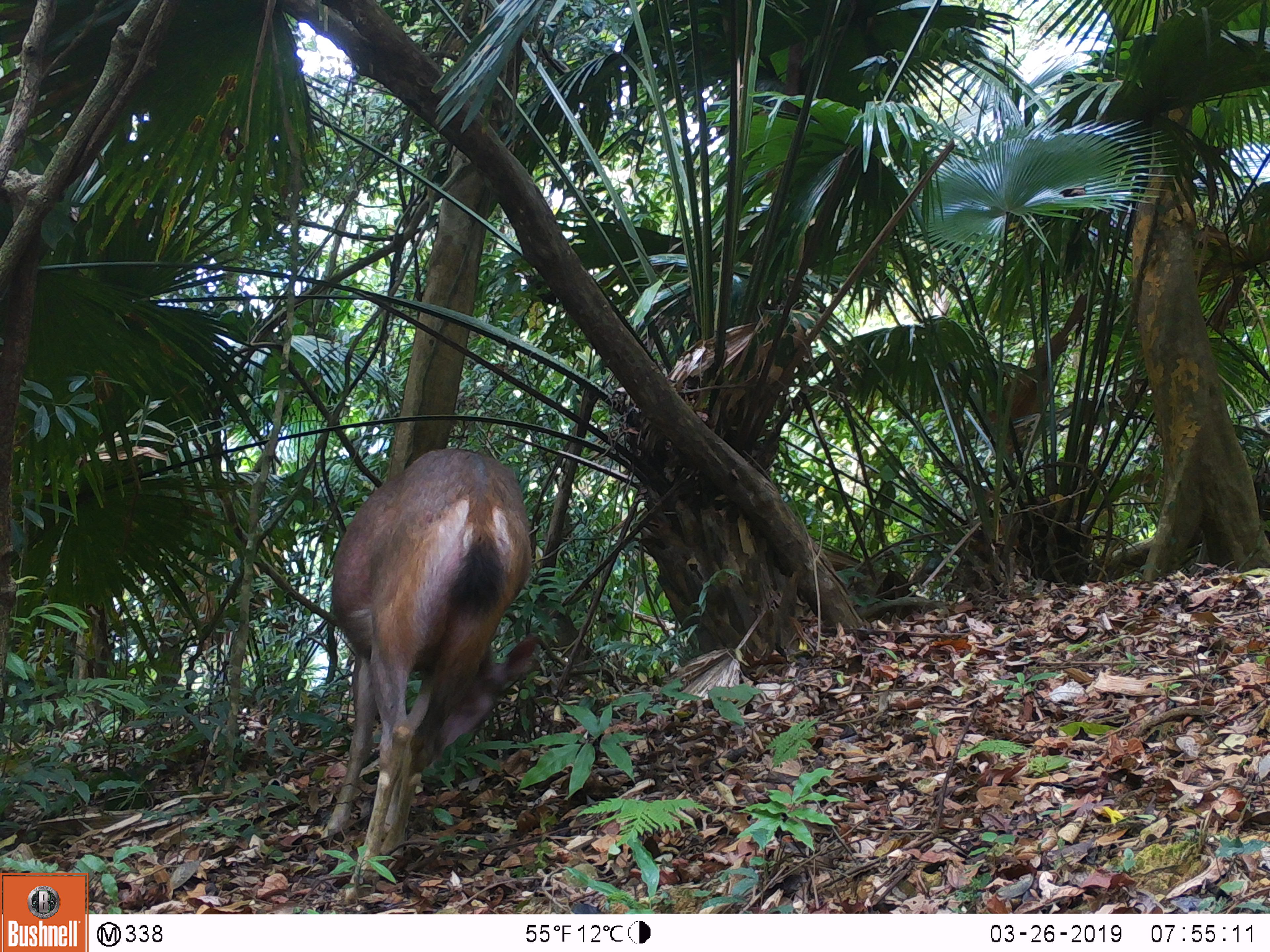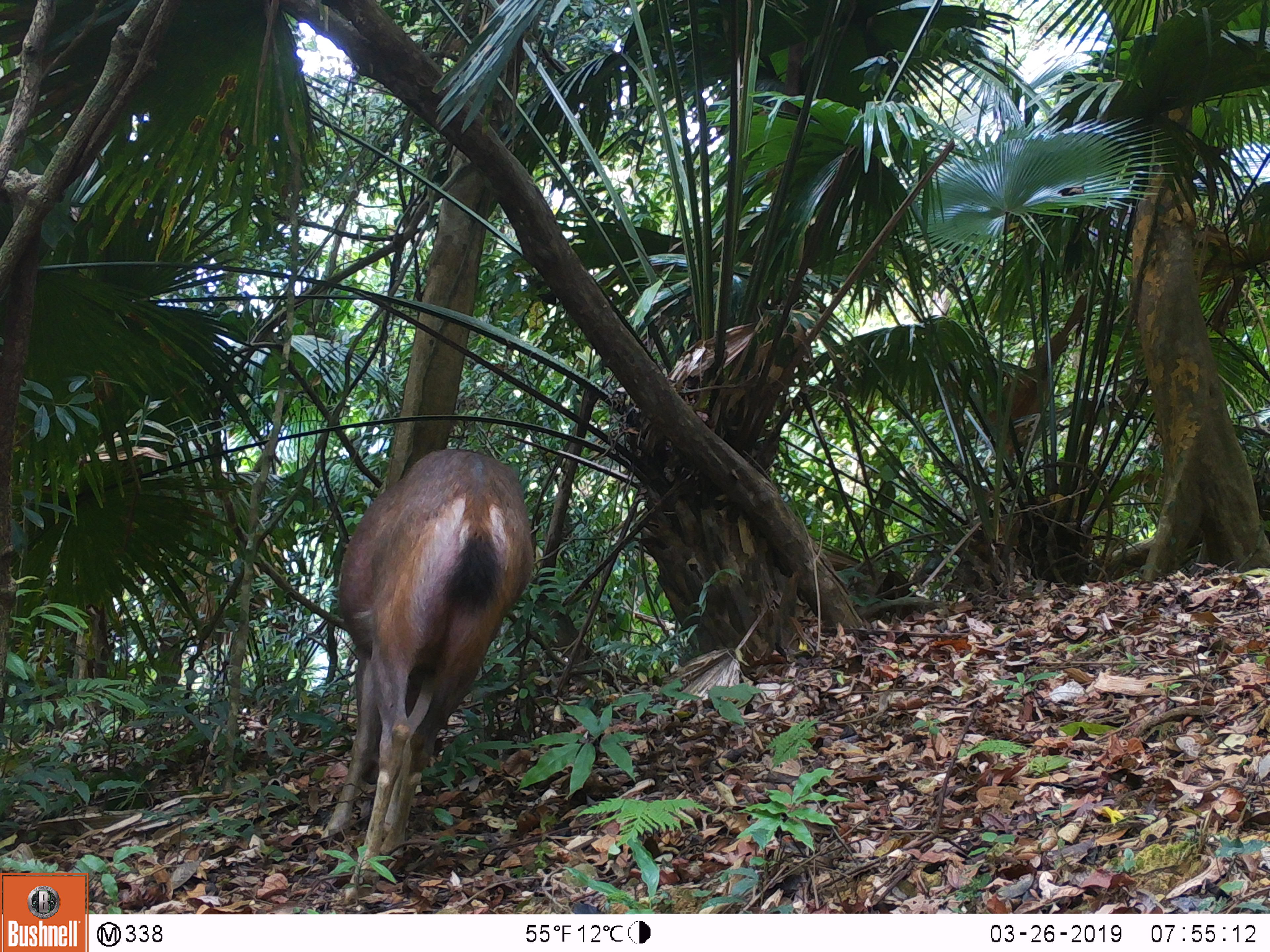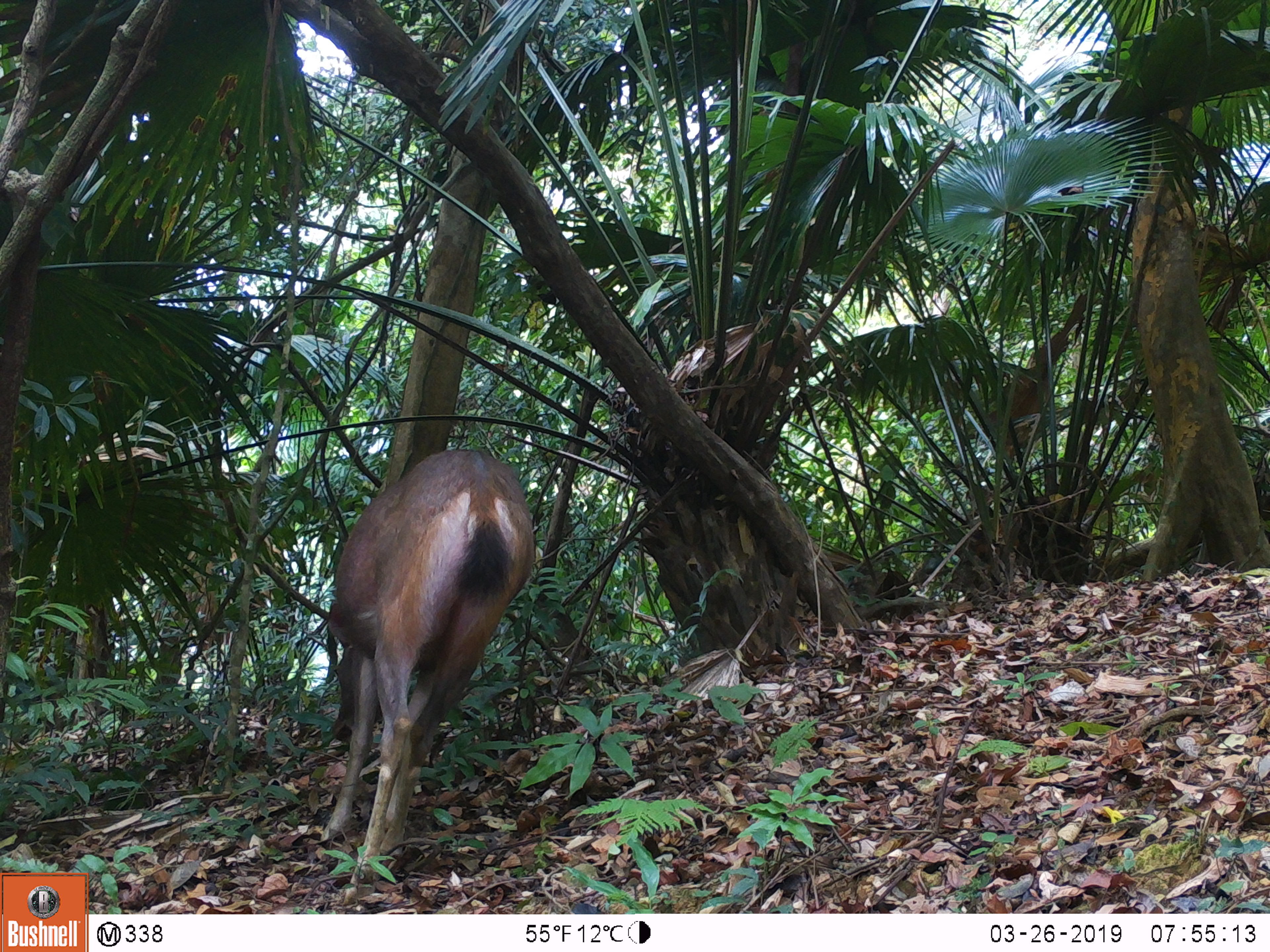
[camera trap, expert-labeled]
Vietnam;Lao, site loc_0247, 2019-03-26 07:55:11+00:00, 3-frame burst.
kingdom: Animalia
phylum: Chordata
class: Mammalia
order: Artiodactyla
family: Cervidae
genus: Rusa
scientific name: Rusa unicolor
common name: sambar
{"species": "sambar (Rusa unicolor)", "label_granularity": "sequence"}